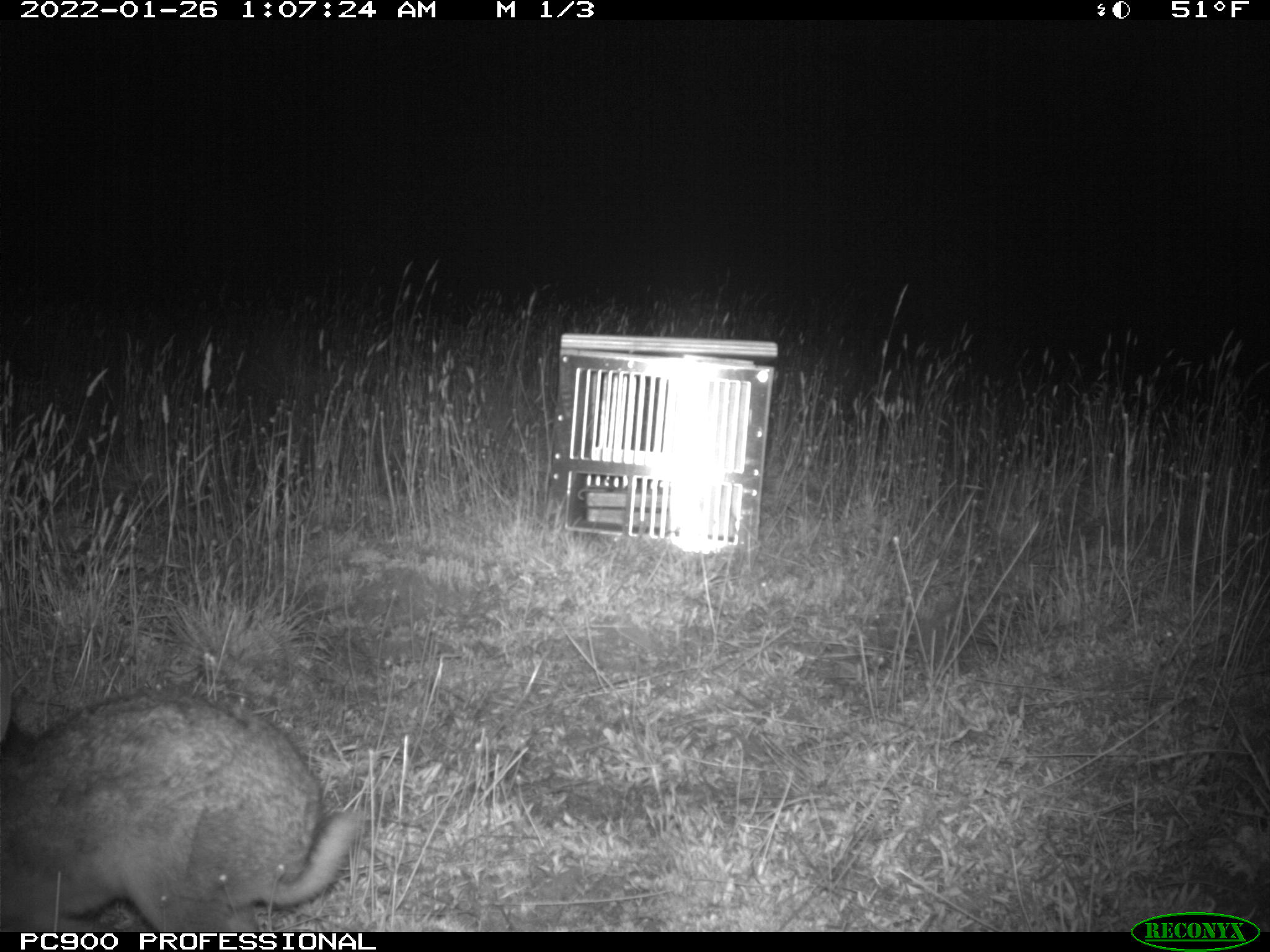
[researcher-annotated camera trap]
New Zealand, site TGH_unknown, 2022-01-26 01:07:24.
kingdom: Animalia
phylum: Chordata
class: Mammalia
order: Lagomorpha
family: Leporidae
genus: Oryctolagus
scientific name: Oryctolagus cuniculus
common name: european rabbit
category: rabbit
Rabbit (european rabbit) (Oryctolagus cuniculus).